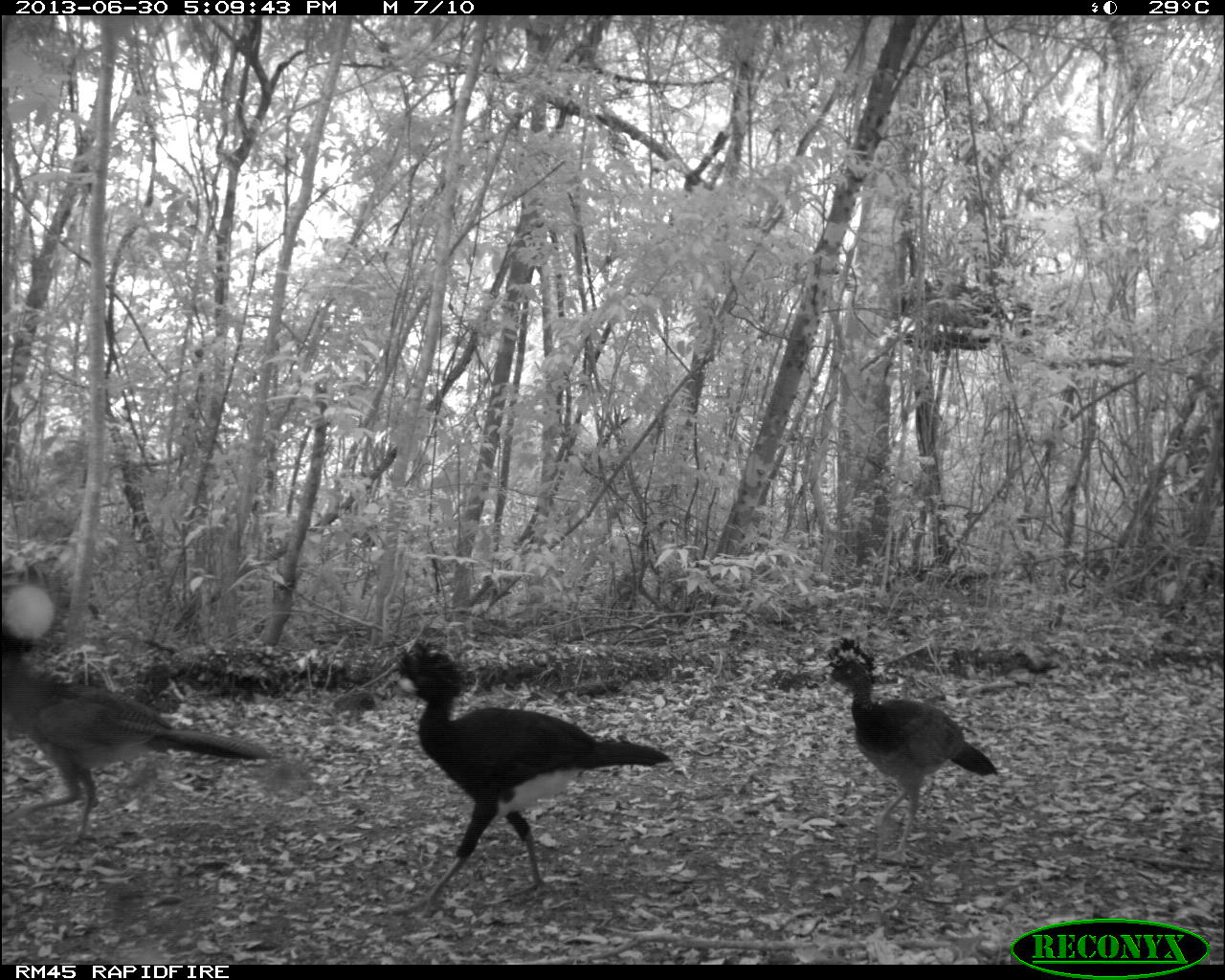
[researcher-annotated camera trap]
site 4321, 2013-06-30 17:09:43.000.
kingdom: Animalia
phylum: Chordata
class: Aves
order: Galliformes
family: Cracidae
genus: Crax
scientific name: Crax rubra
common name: great curassow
Crax rubra (great curassow), count 6.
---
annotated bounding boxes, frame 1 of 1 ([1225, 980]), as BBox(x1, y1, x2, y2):
crax rubra: BBox(375, 638, 672, 921); BBox(0, 614, 274, 848); BBox(810, 636, 1000, 868)